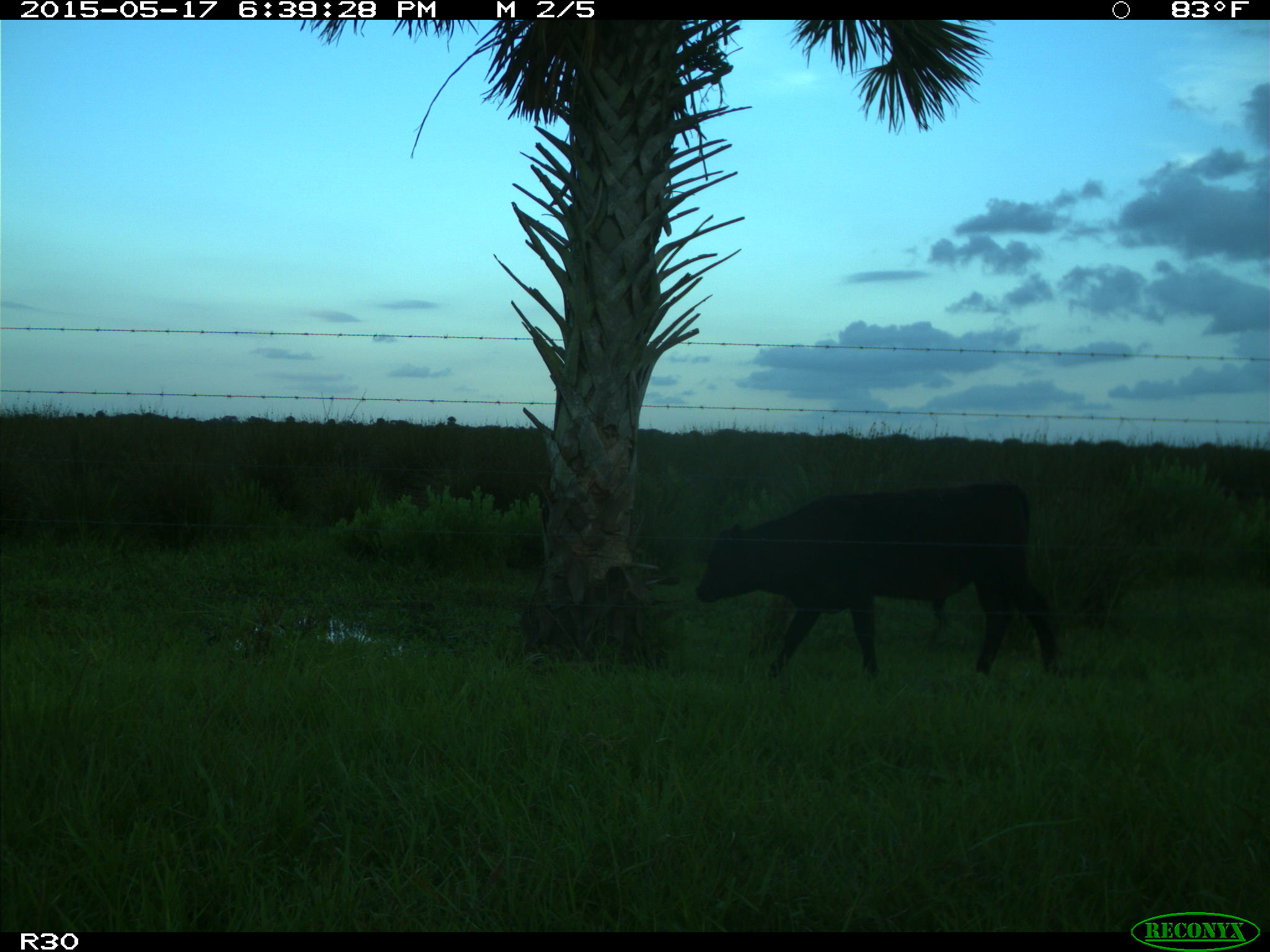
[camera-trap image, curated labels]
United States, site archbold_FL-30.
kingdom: Animalia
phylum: Chordata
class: Mammalia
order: Artiodactyla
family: Bovidae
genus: Bos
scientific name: Bos taurus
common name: domestic cow